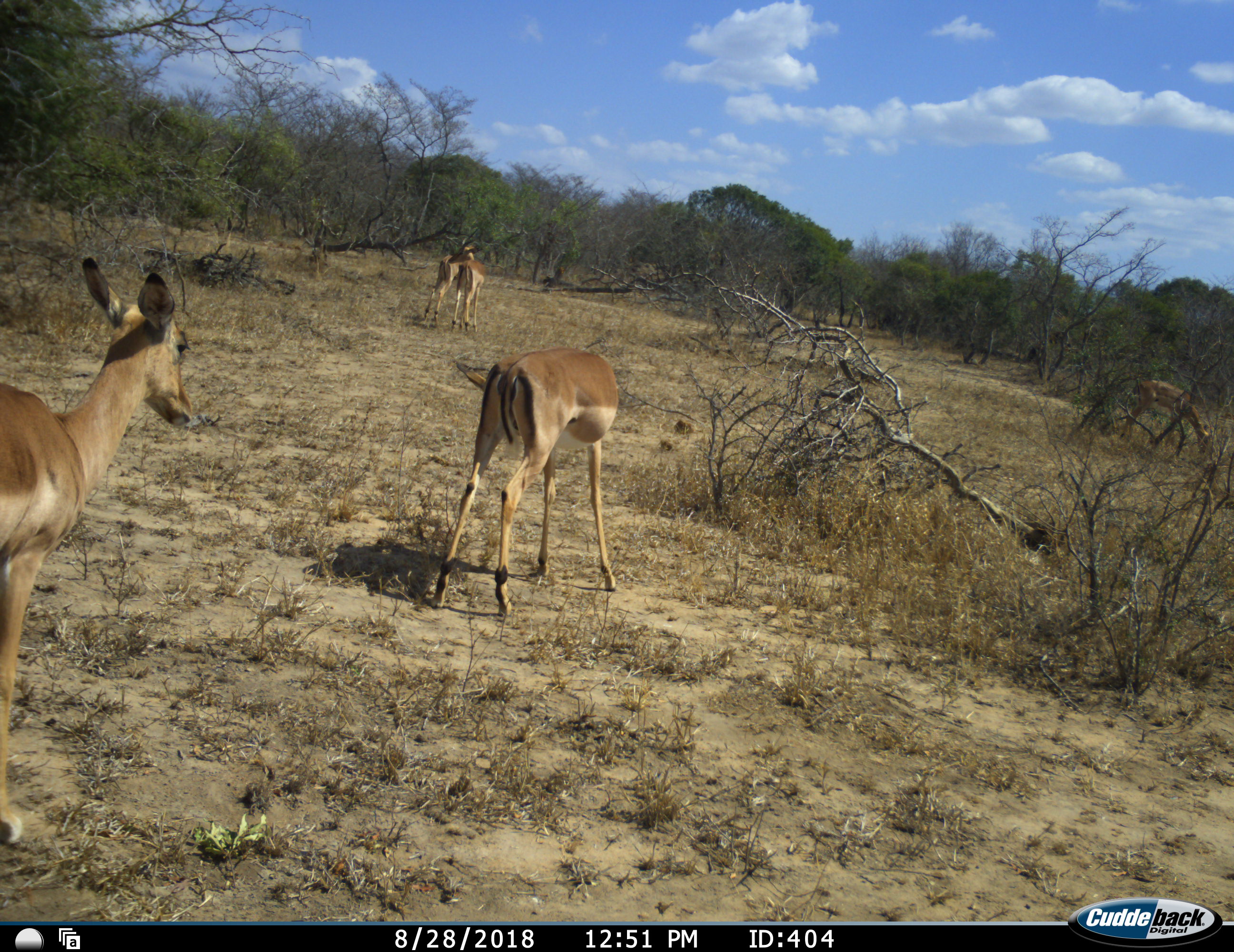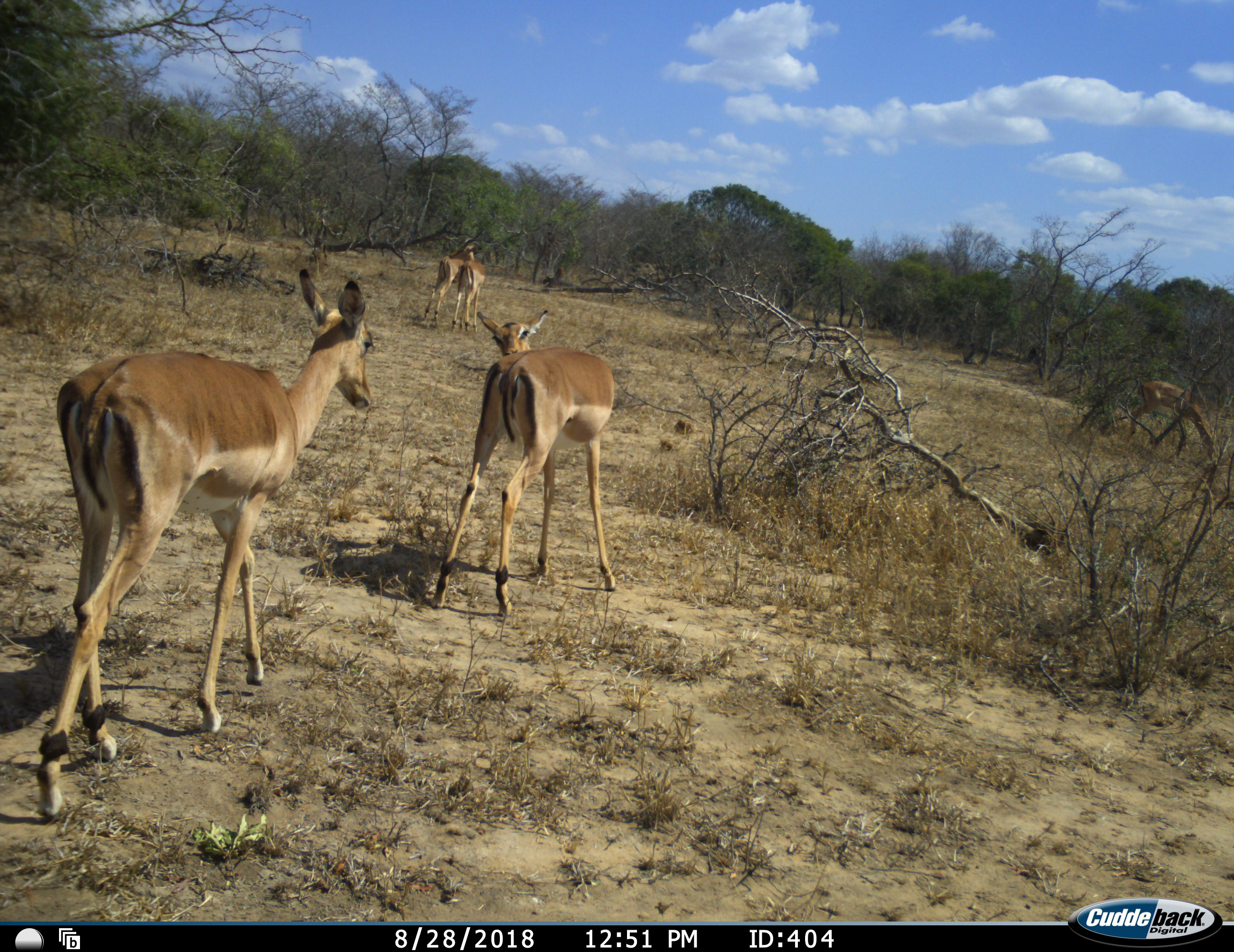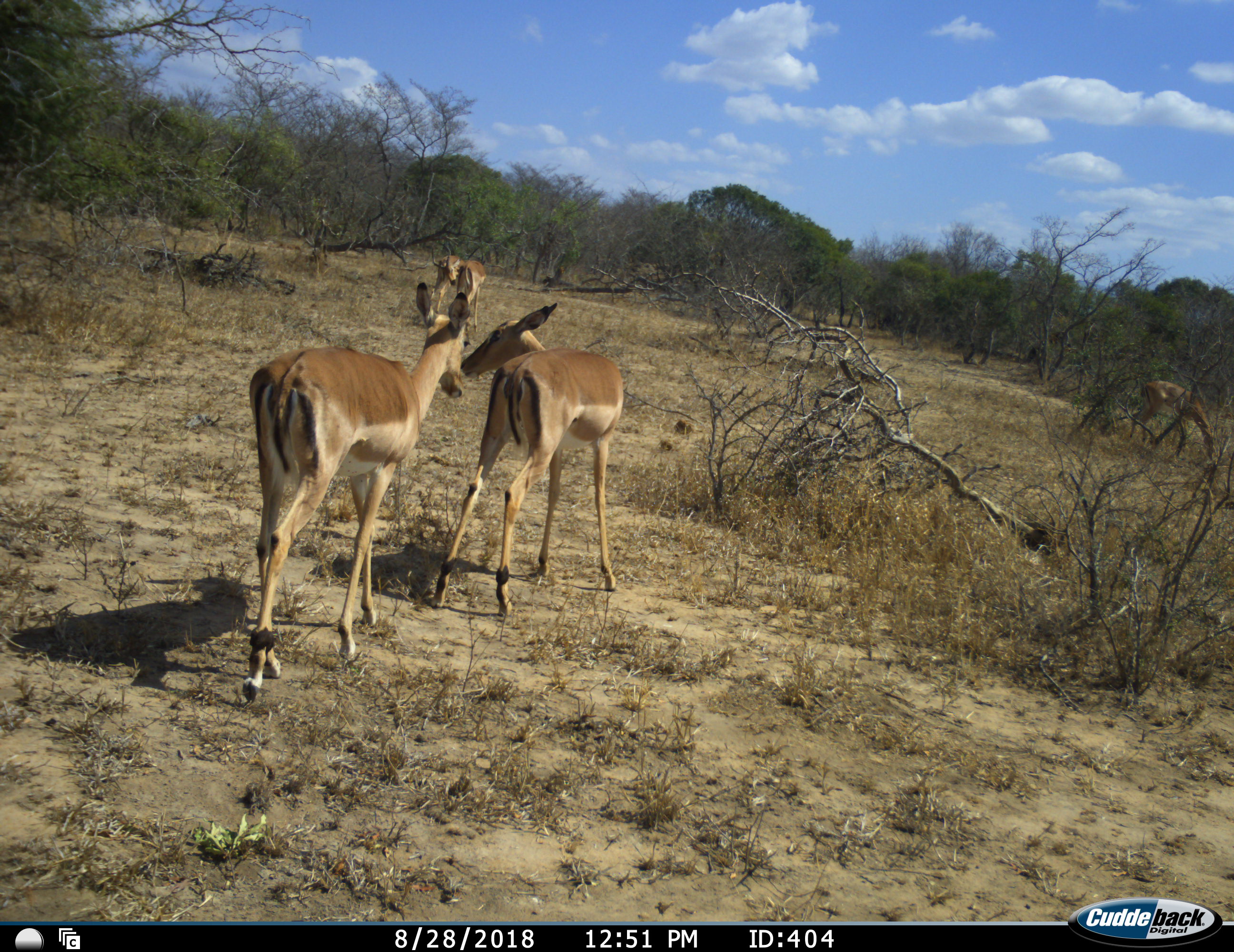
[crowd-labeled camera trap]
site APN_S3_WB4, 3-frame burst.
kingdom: Animalia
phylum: Chordata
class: Mammalia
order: Artiodactyla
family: Bovidae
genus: Aepyceros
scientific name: Aepyceros melampus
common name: impala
Impala (Aepyceros melampus), count 5. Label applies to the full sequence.